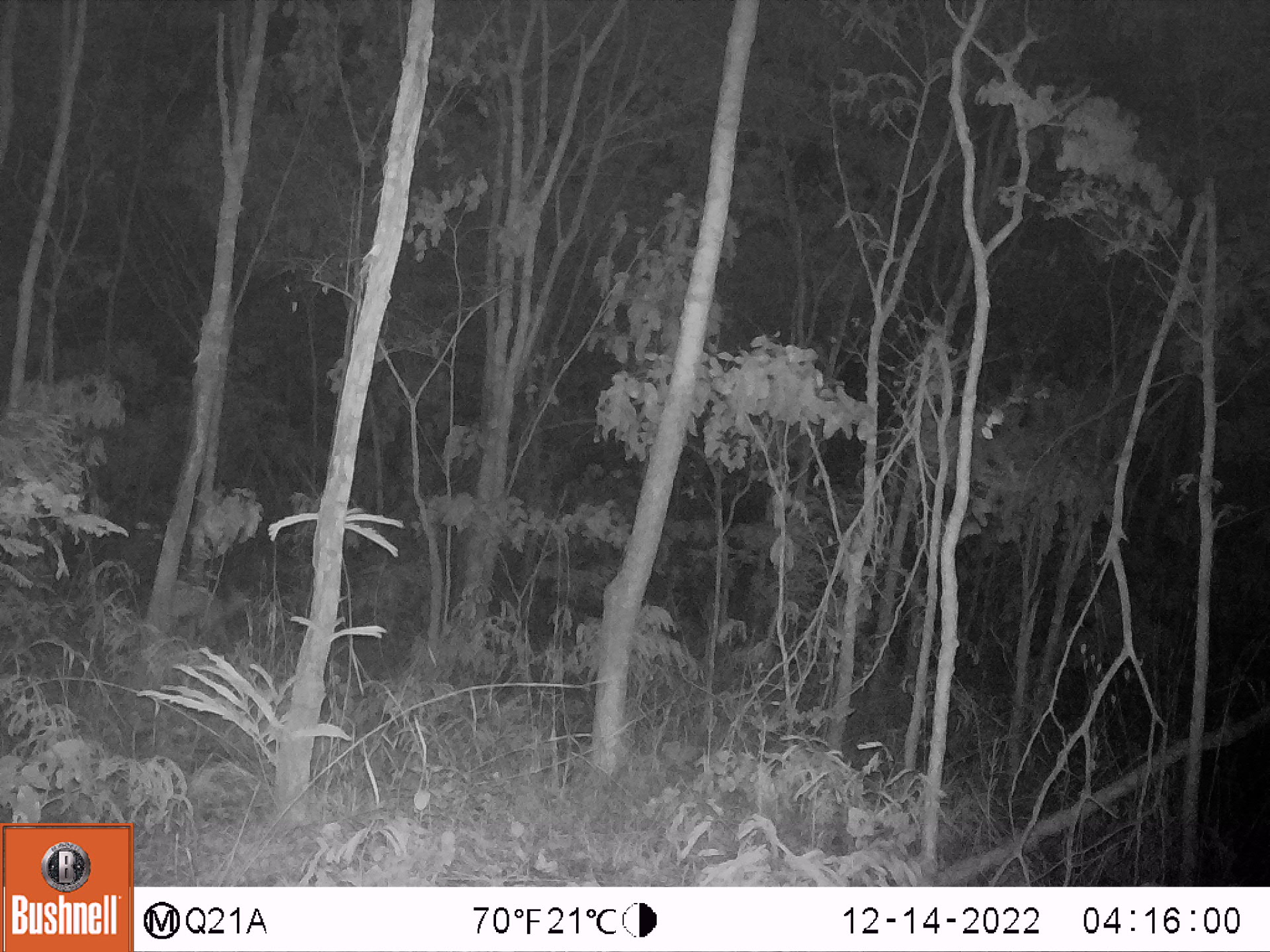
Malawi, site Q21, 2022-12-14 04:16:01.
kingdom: Animalia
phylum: Chordata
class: Mammalia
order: Artiodactyla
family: Bovidae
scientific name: Antilopinae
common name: small antelope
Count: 1.